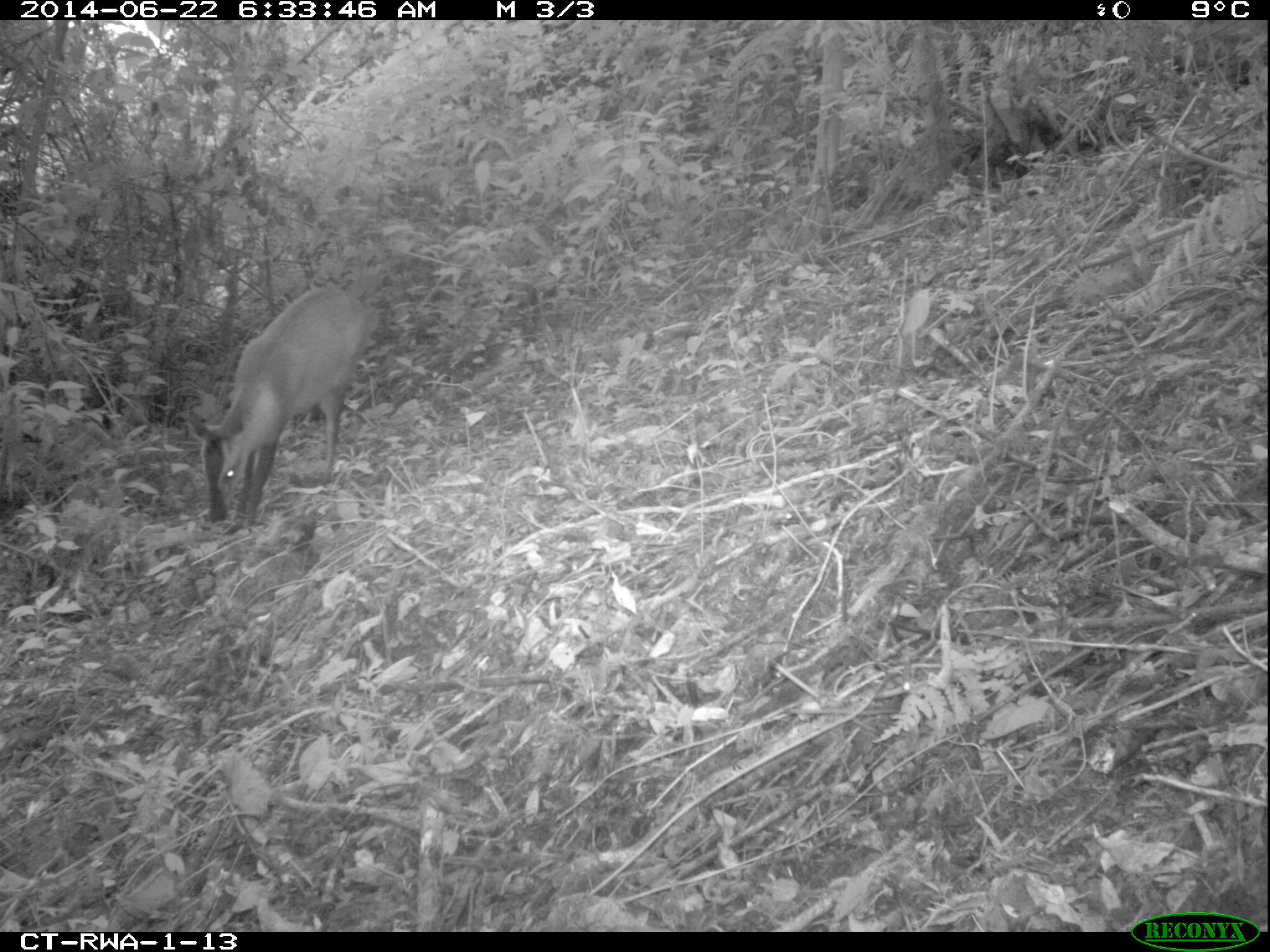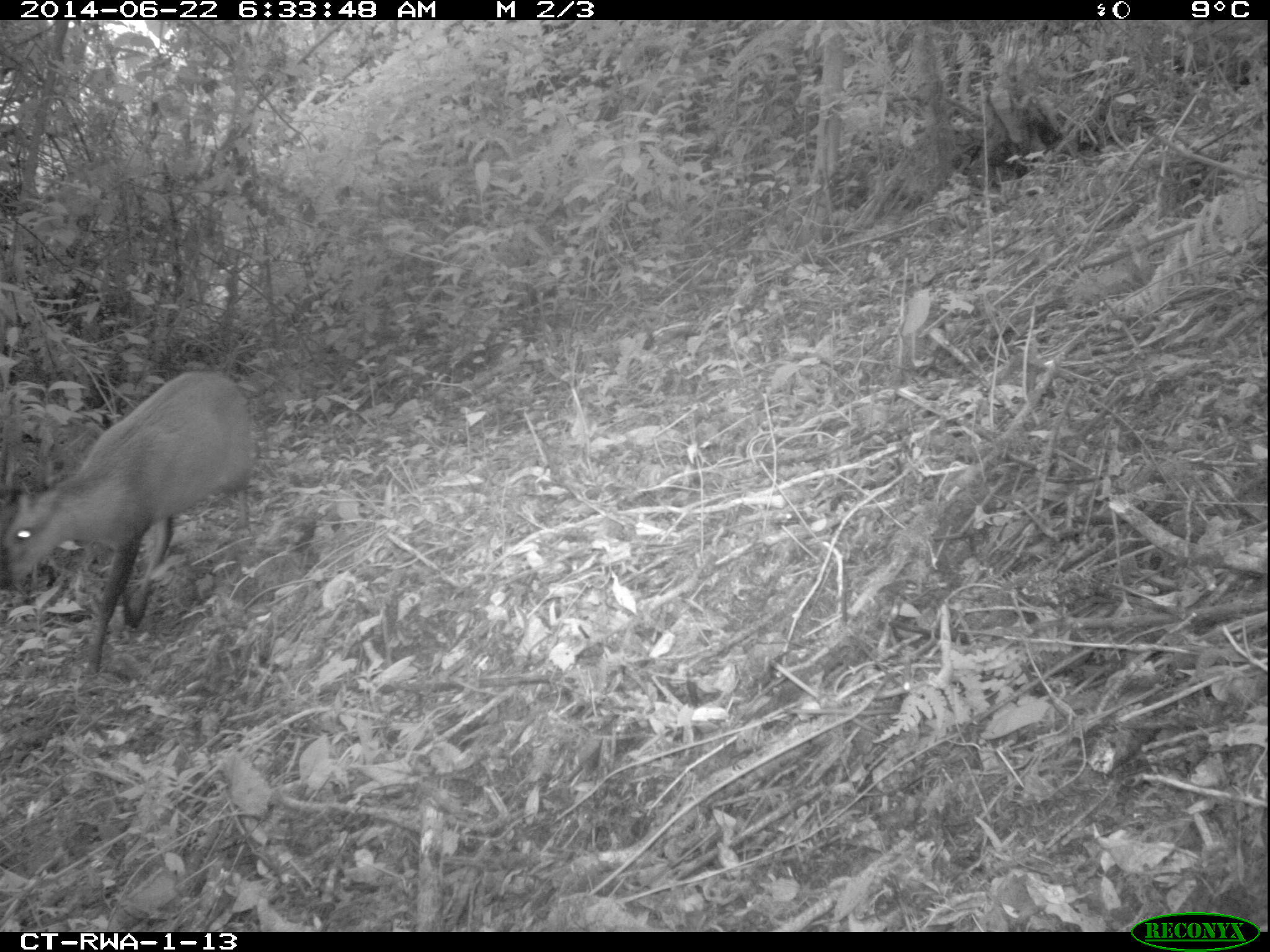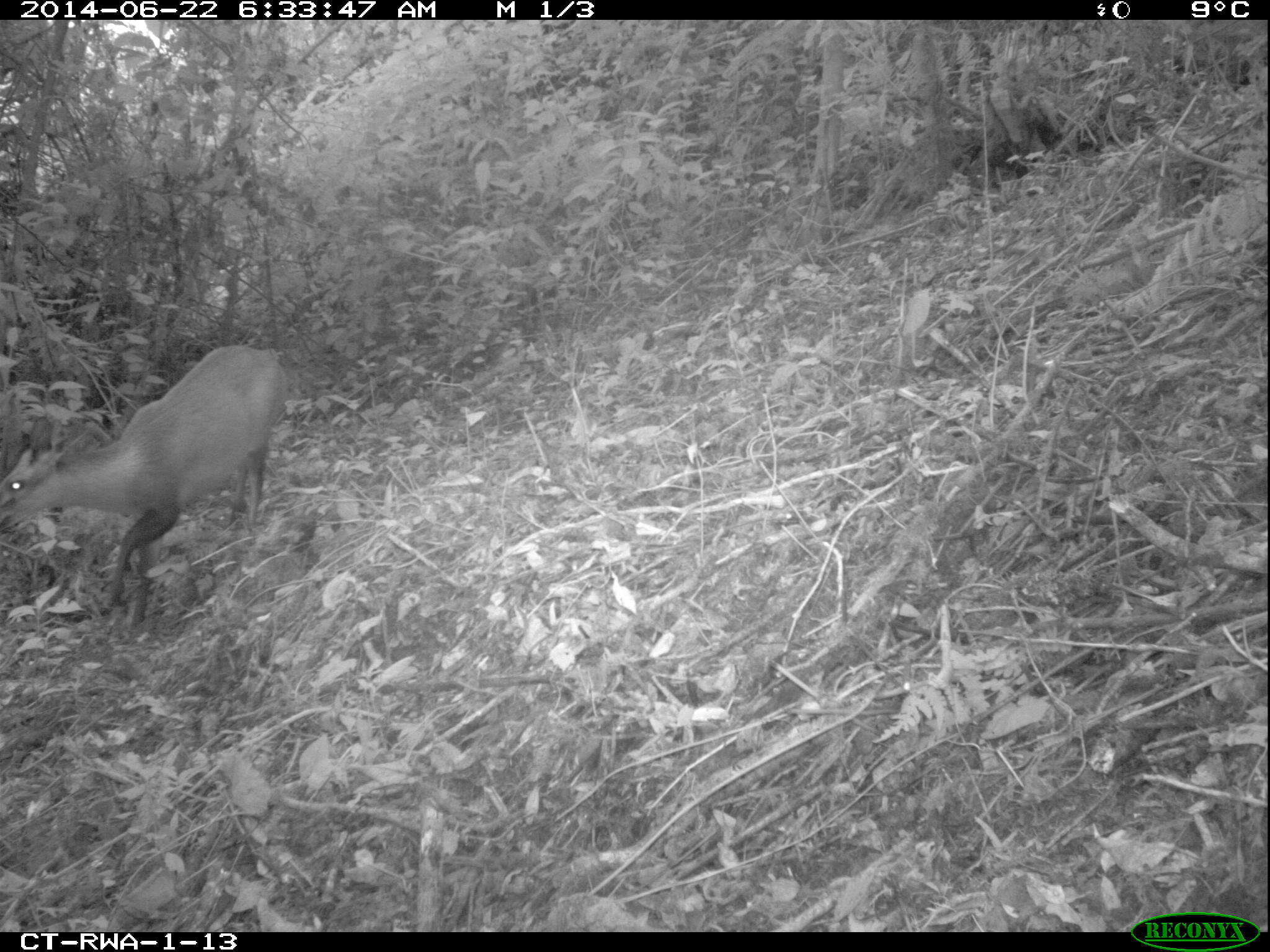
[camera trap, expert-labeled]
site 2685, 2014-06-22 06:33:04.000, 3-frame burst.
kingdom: Animalia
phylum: Chordata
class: Mammalia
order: Artiodactyla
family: Bovidae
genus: Cephalophus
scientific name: Cephalophus nigrifrons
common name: black-fronted duiker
Cephalophus nigrifrons (black-fronted duiker), count 1.